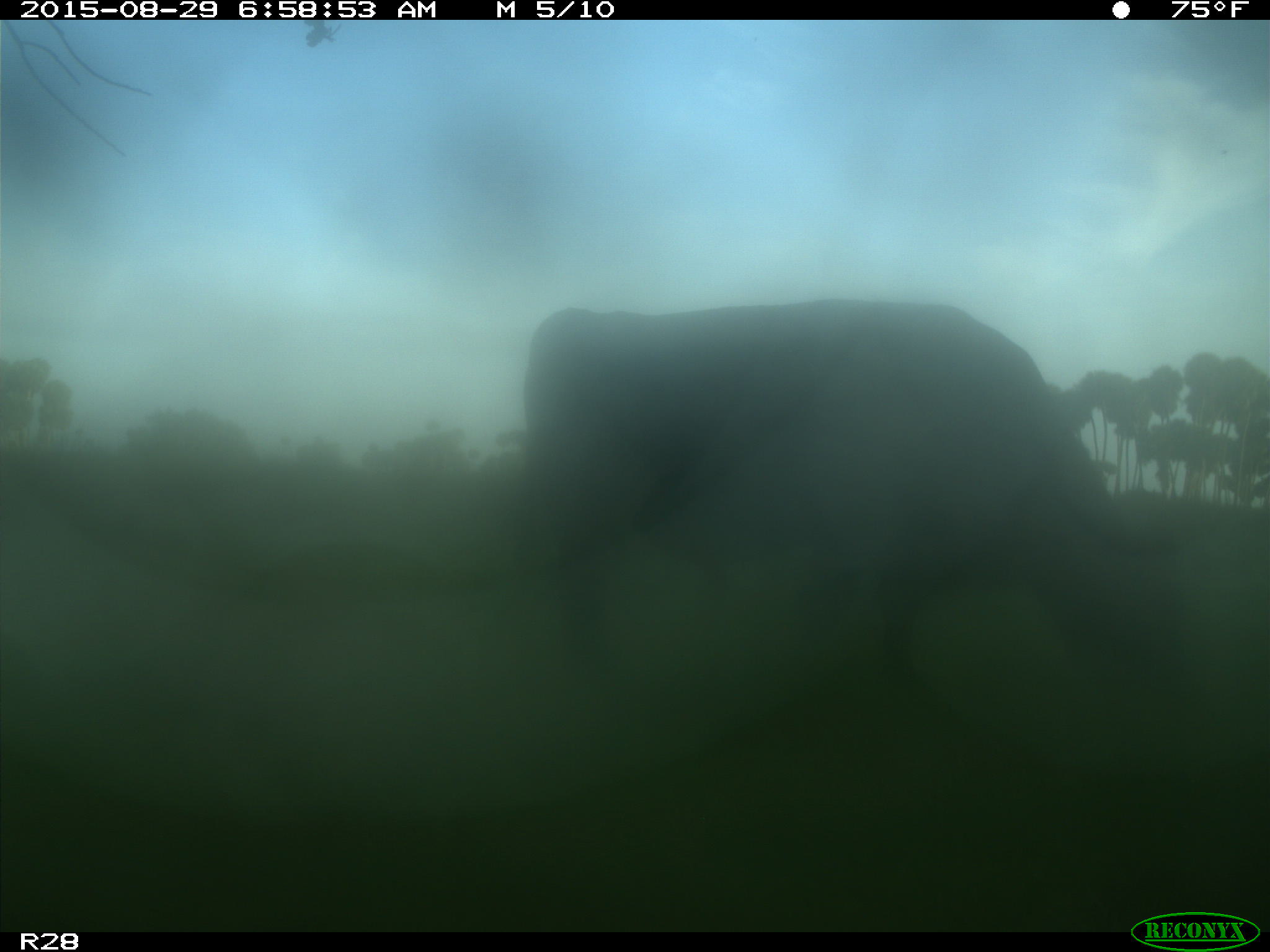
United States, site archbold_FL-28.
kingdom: Animalia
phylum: Chordata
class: Mammalia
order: Artiodactyla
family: Bovidae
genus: Bos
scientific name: Bos taurus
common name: domestic cow